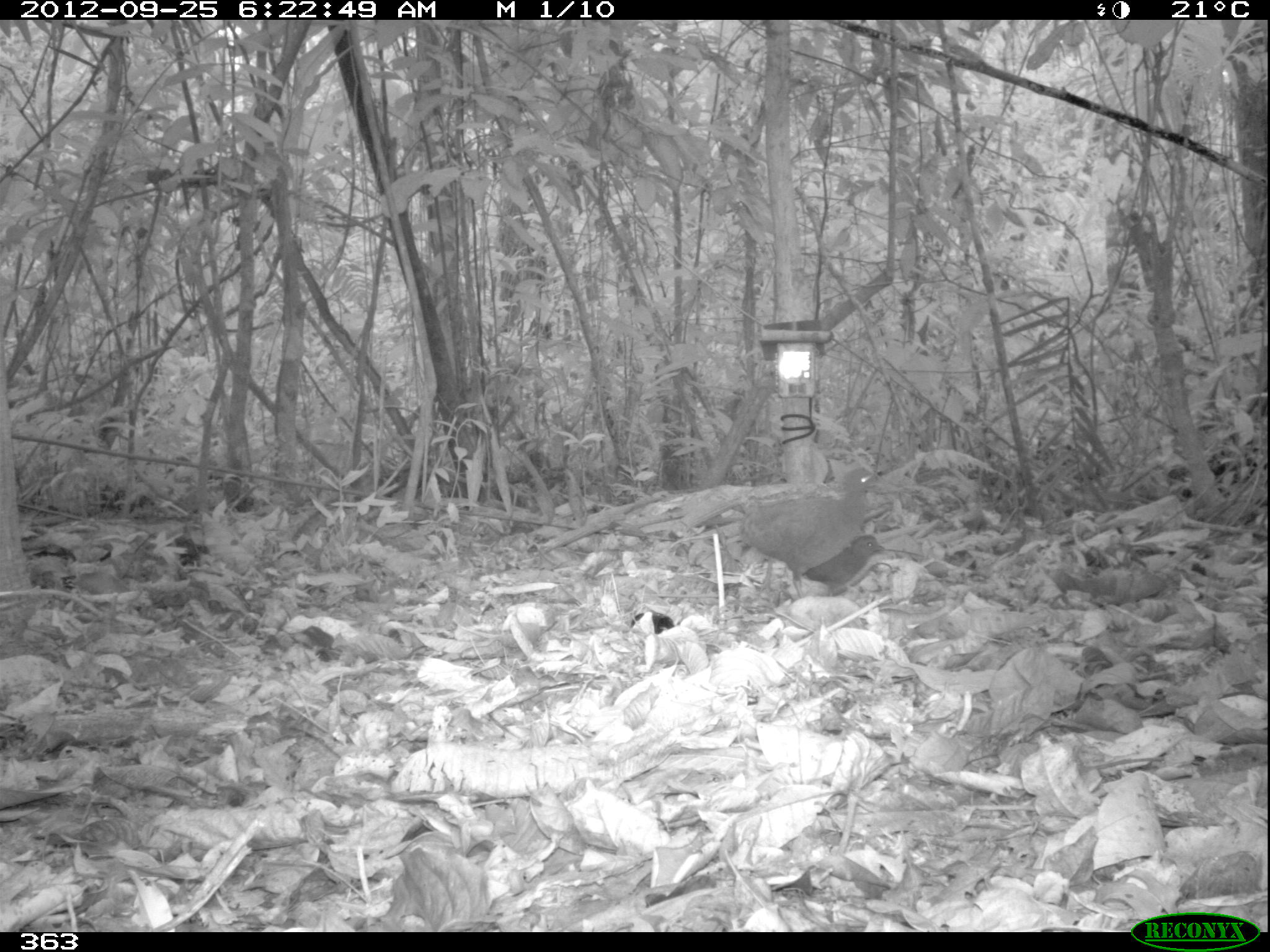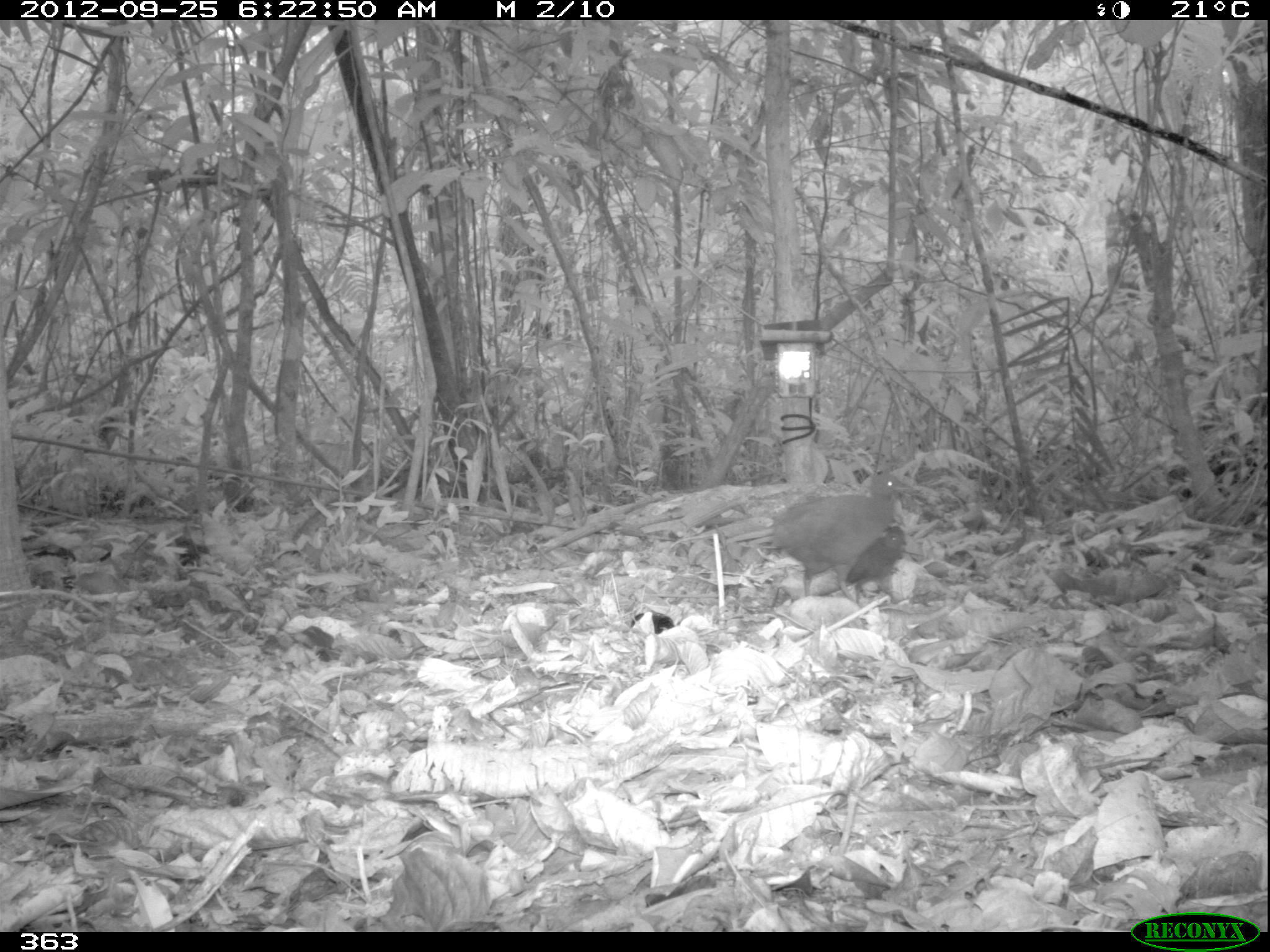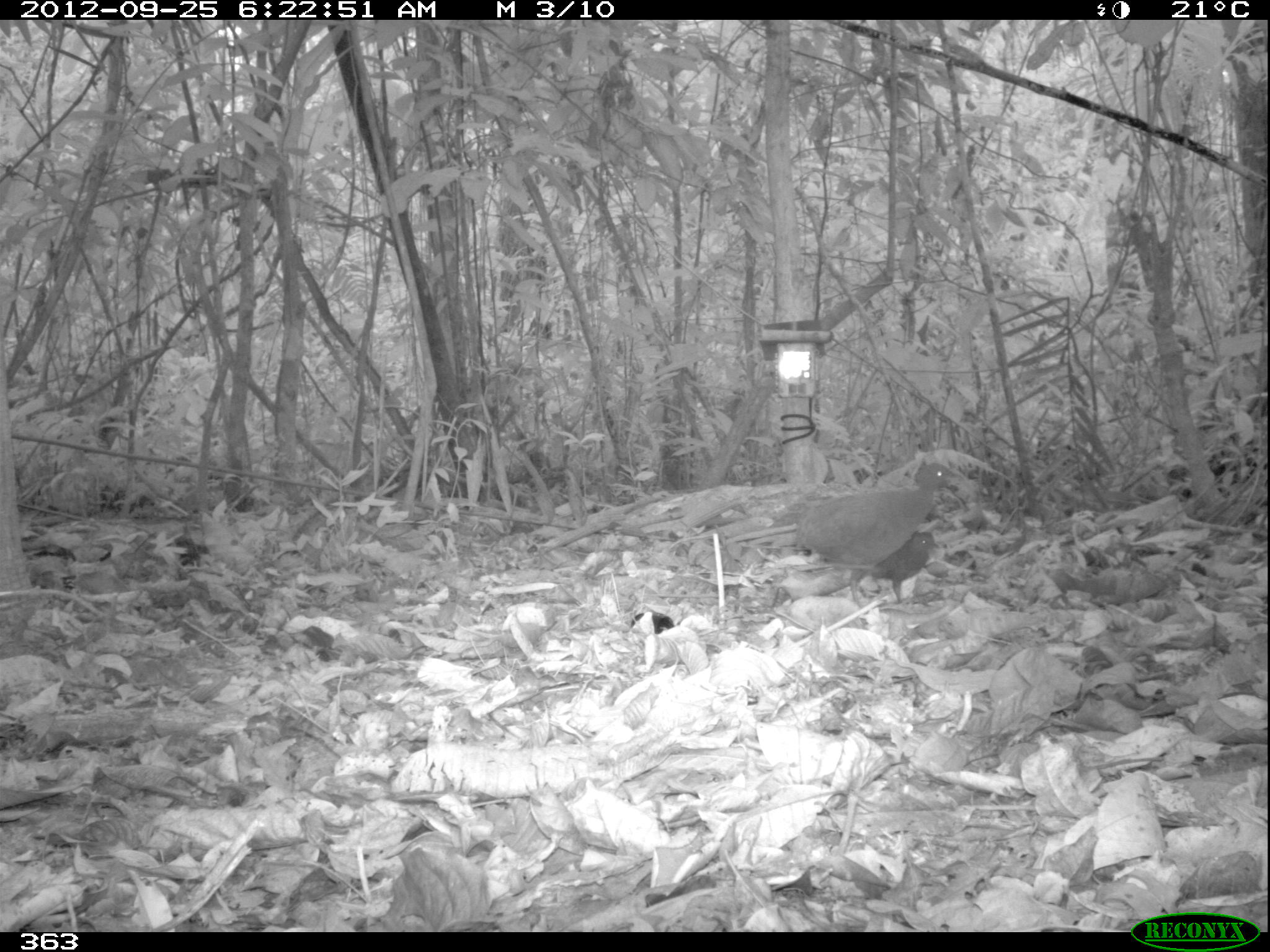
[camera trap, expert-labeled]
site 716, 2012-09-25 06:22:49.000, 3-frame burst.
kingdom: Animalia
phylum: Chordata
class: Aves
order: Galliformes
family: Phasianidae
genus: Alectoris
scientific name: Alectoris rufa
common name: red-legged partridge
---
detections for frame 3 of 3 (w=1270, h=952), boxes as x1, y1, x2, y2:
alectoris rufa: 694, 461, 965, 609; 871, 527, 944, 601